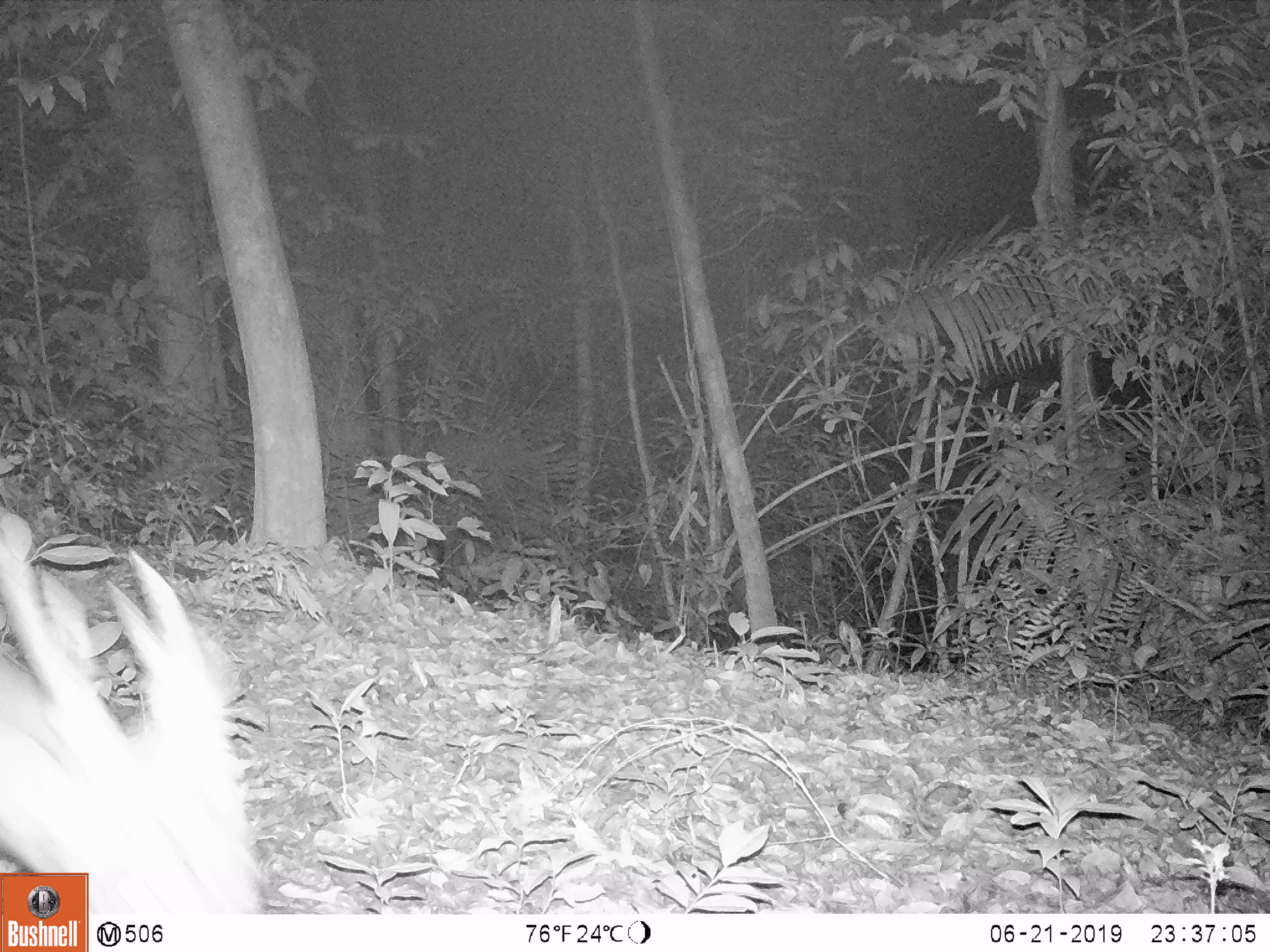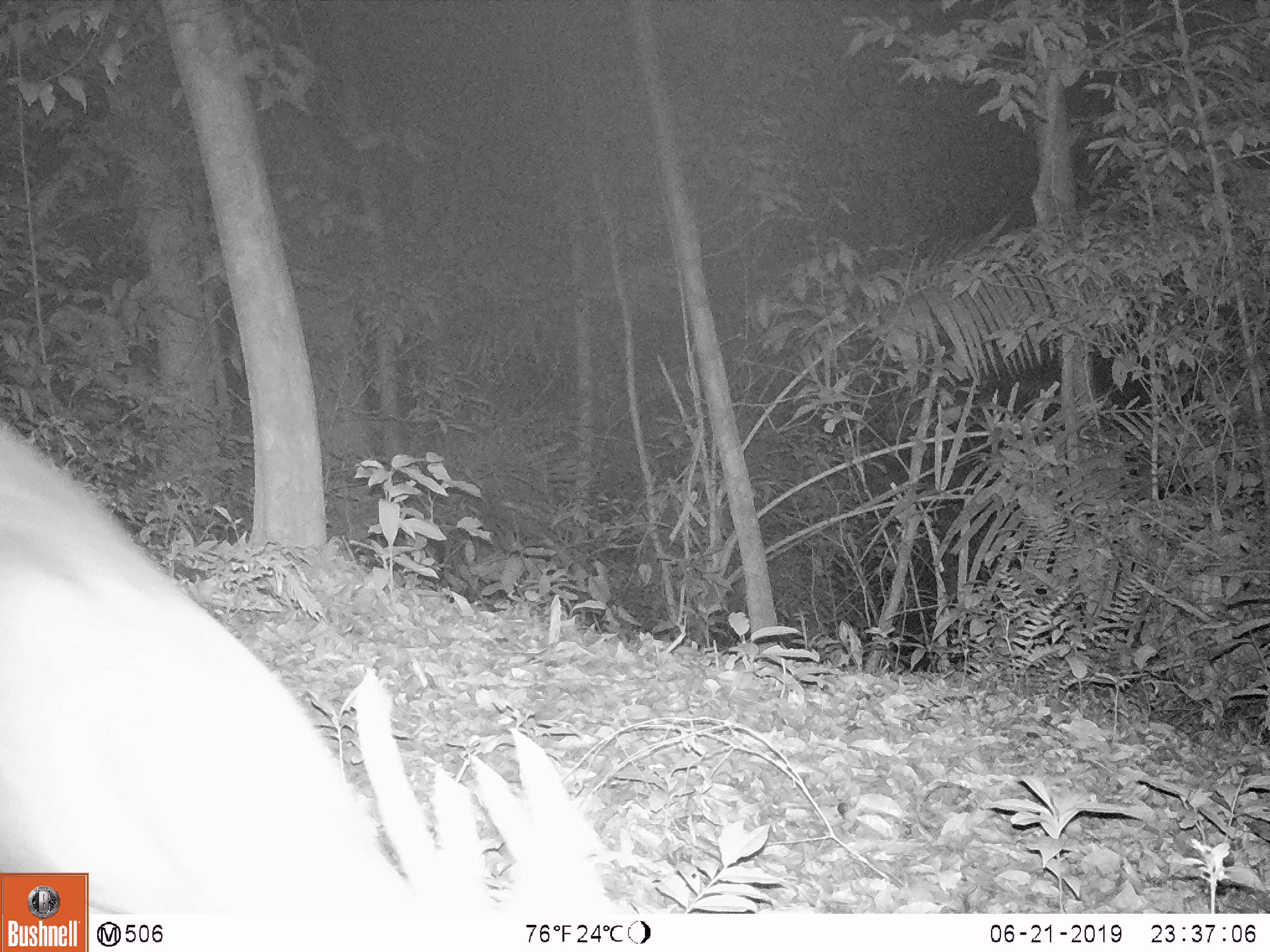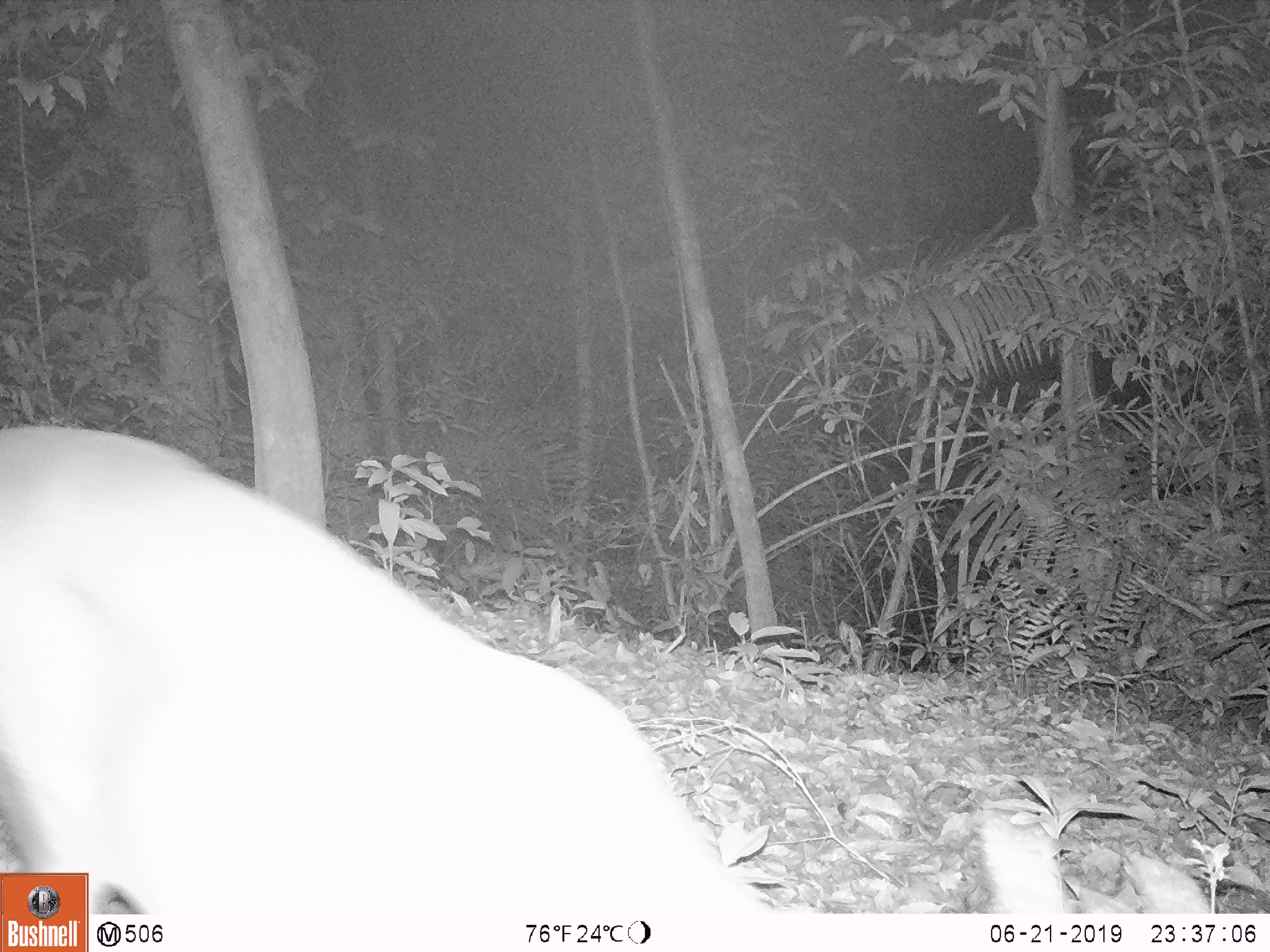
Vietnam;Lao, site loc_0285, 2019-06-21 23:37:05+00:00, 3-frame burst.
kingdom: Animalia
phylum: Chordata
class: Mammalia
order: Artiodactyla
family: Cervidae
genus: Muntiacus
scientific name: Muntiacus vuquangensis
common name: large-antlered muntjac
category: large antlered muntjac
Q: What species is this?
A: Large antlered muntjac (large-antlered muntjac) (Muntiacus vuquangensis).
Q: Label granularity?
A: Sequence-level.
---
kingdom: Animalia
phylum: Chordata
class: Mammalia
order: Carnivora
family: Mustelidae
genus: Melogale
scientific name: Melogale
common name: ferret badger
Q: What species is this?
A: Ferret badger (Melogale).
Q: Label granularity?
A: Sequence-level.